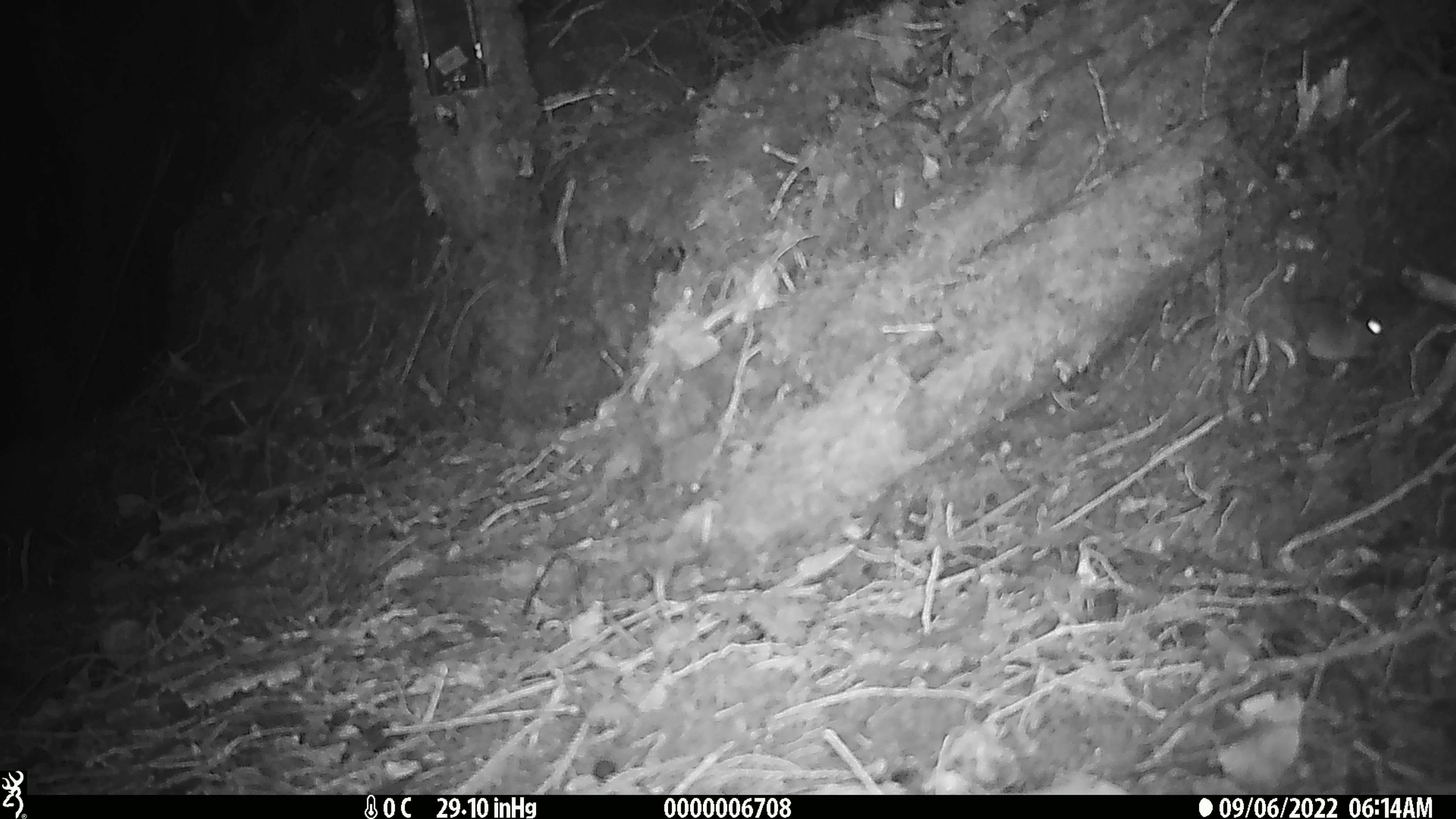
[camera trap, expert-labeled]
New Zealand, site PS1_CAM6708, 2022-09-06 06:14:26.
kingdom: Animalia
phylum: Chordata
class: Mammalia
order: Rodentia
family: Muridae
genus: Mus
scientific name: Mus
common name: mouse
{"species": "mouse (Mus)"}